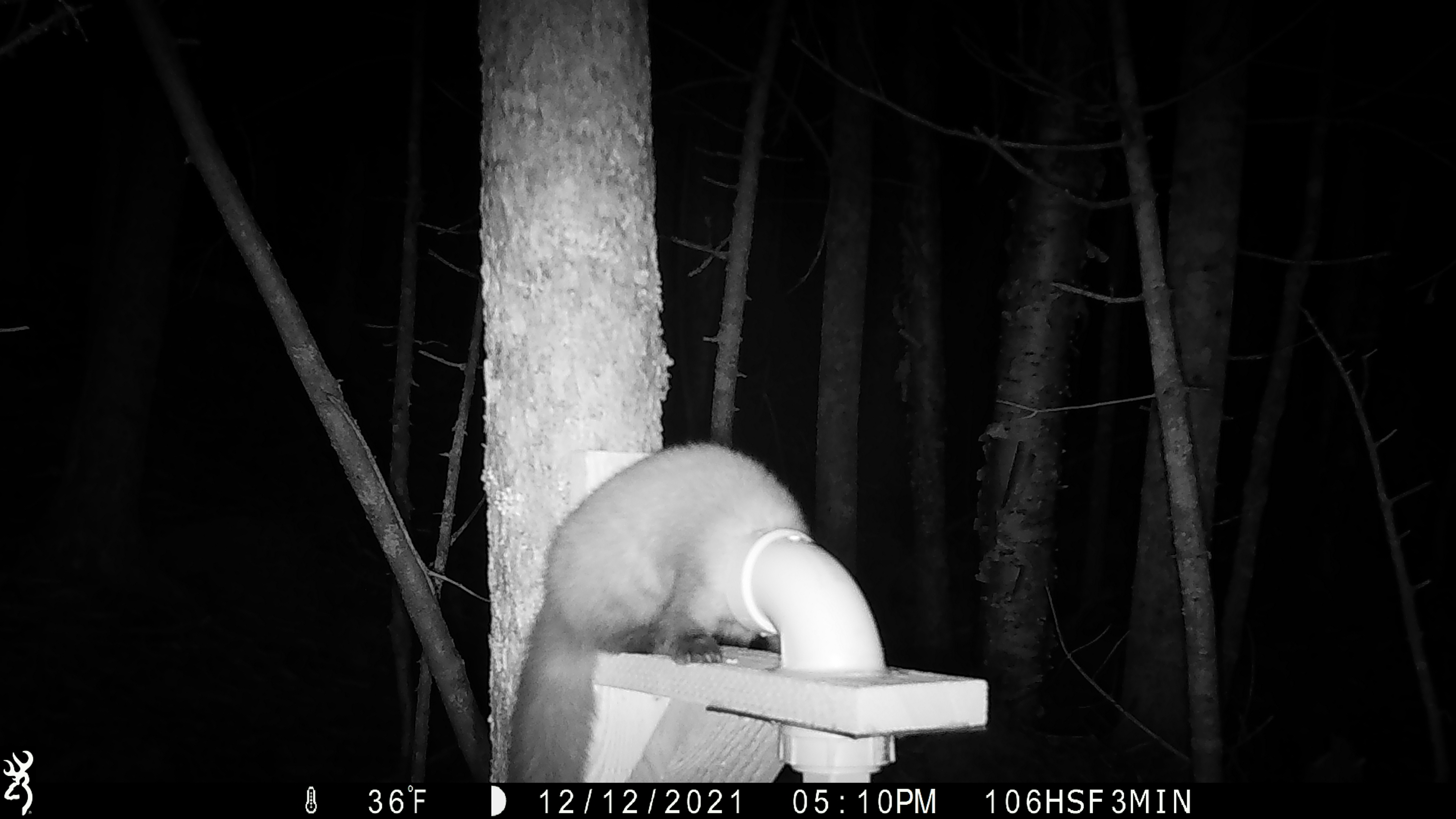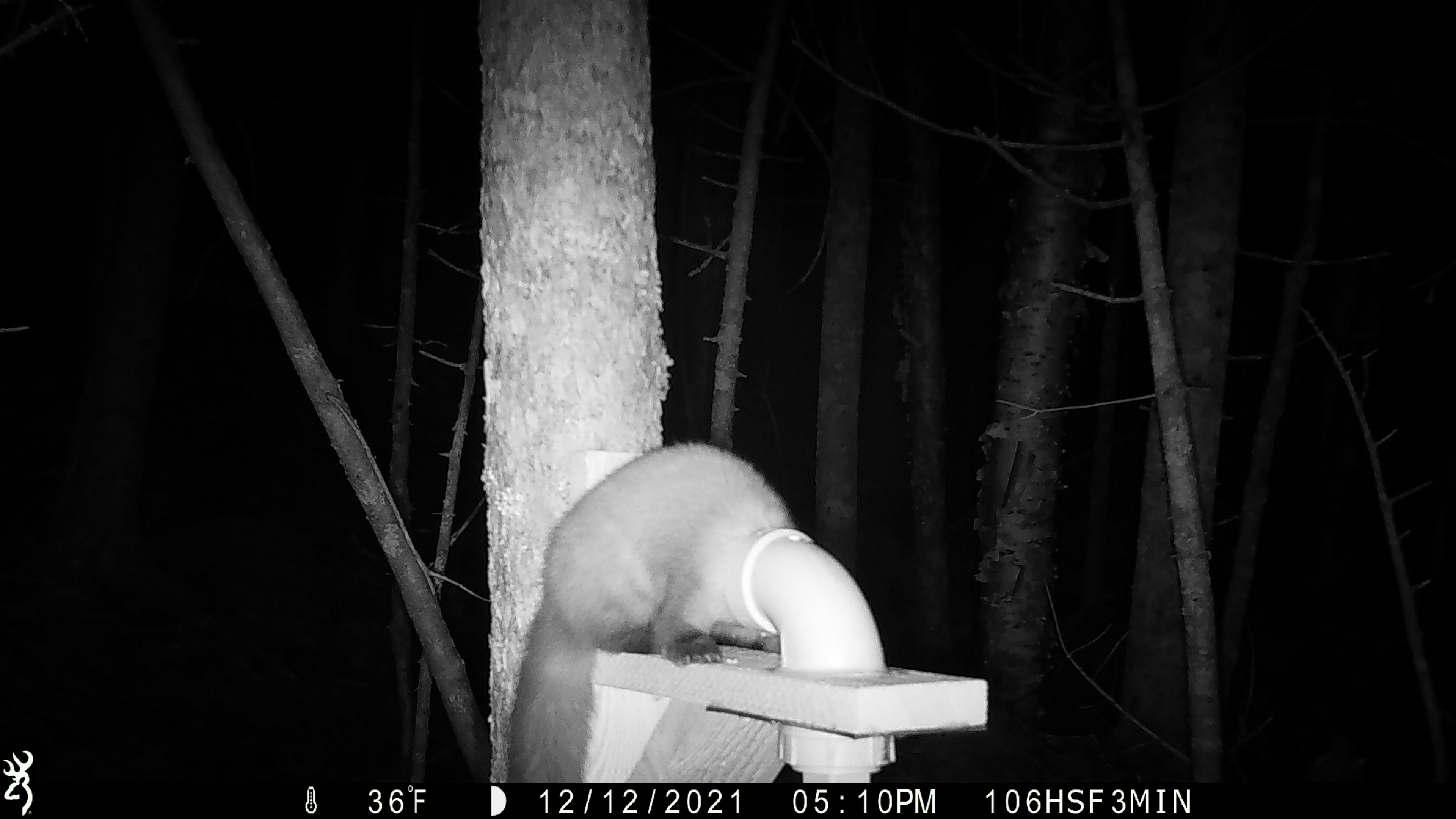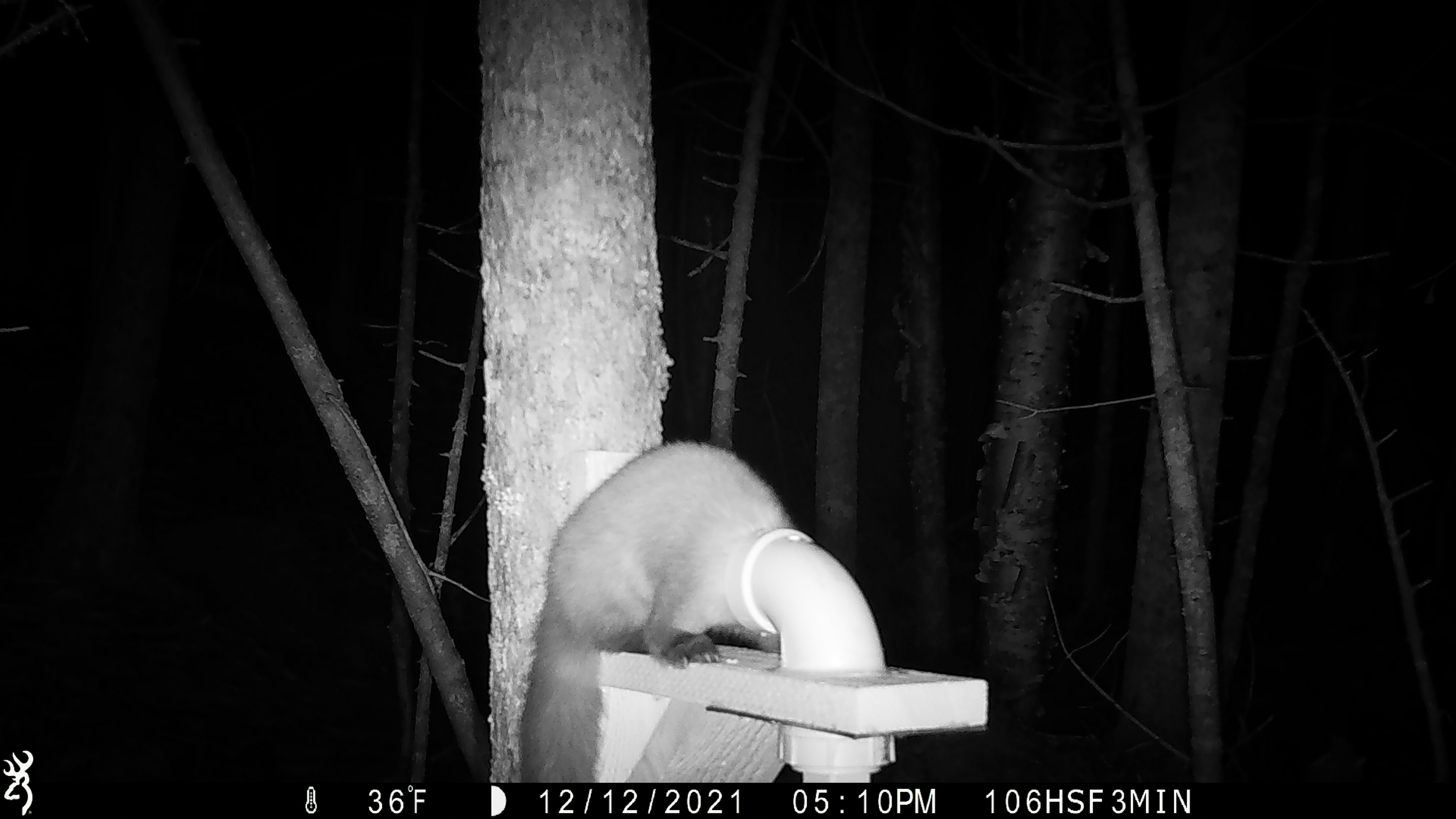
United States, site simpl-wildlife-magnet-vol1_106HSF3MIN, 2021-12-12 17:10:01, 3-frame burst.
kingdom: Animalia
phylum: Chordata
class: Mammalia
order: Carnivora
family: Mustelidae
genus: Martes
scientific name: Martes americana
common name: american marten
American marten (Martes americana).